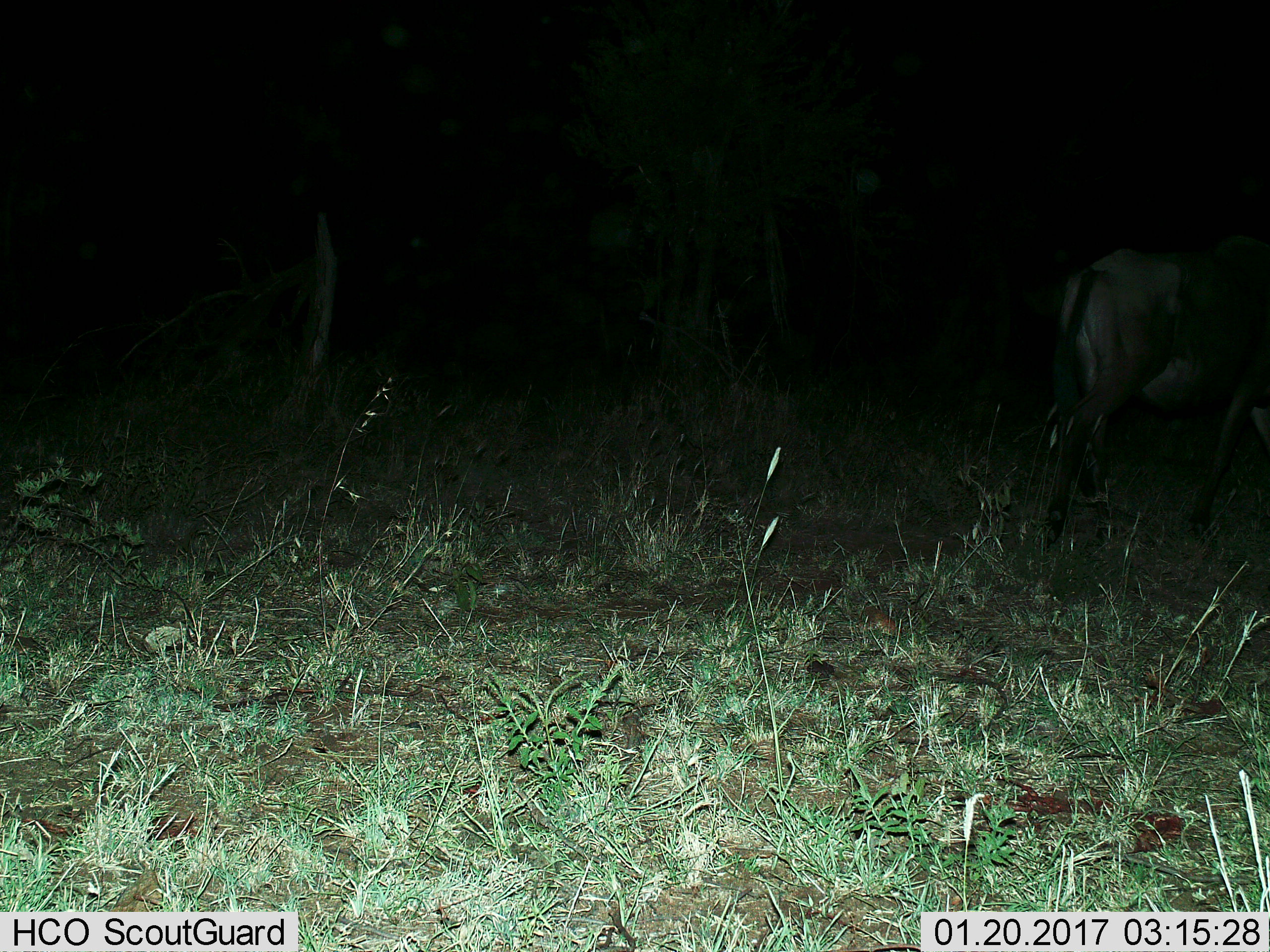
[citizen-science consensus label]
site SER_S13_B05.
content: unidentified animal